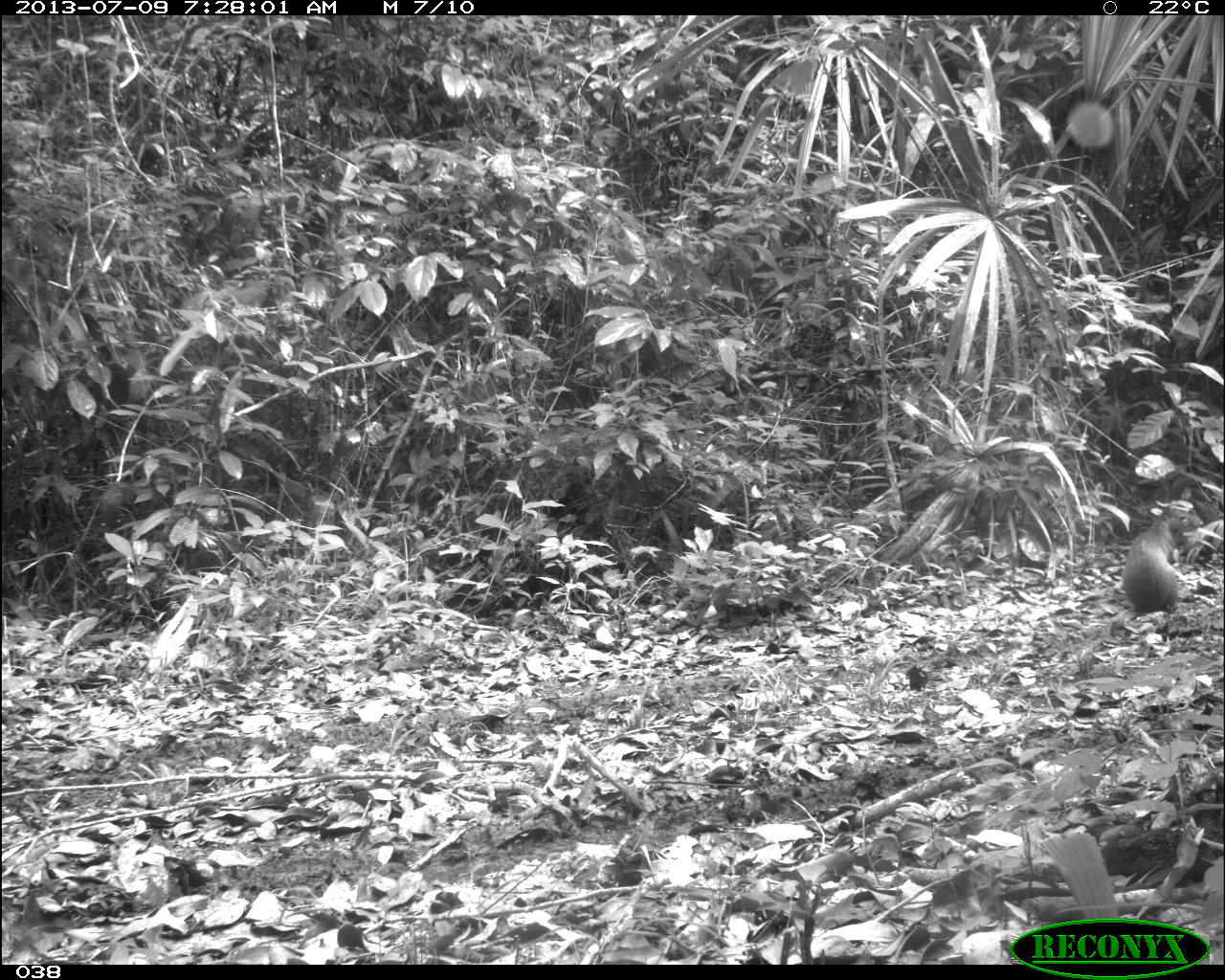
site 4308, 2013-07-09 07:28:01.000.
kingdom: Animalia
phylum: Chordata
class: Mammalia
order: Rodentia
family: Dasyproctidae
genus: Dasyprocta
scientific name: Dasyprocta punctata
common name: central american agouti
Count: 1.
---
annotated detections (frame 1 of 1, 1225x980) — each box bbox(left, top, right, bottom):
dasyprocta punctata: bbox(1122, 504, 1204, 611)